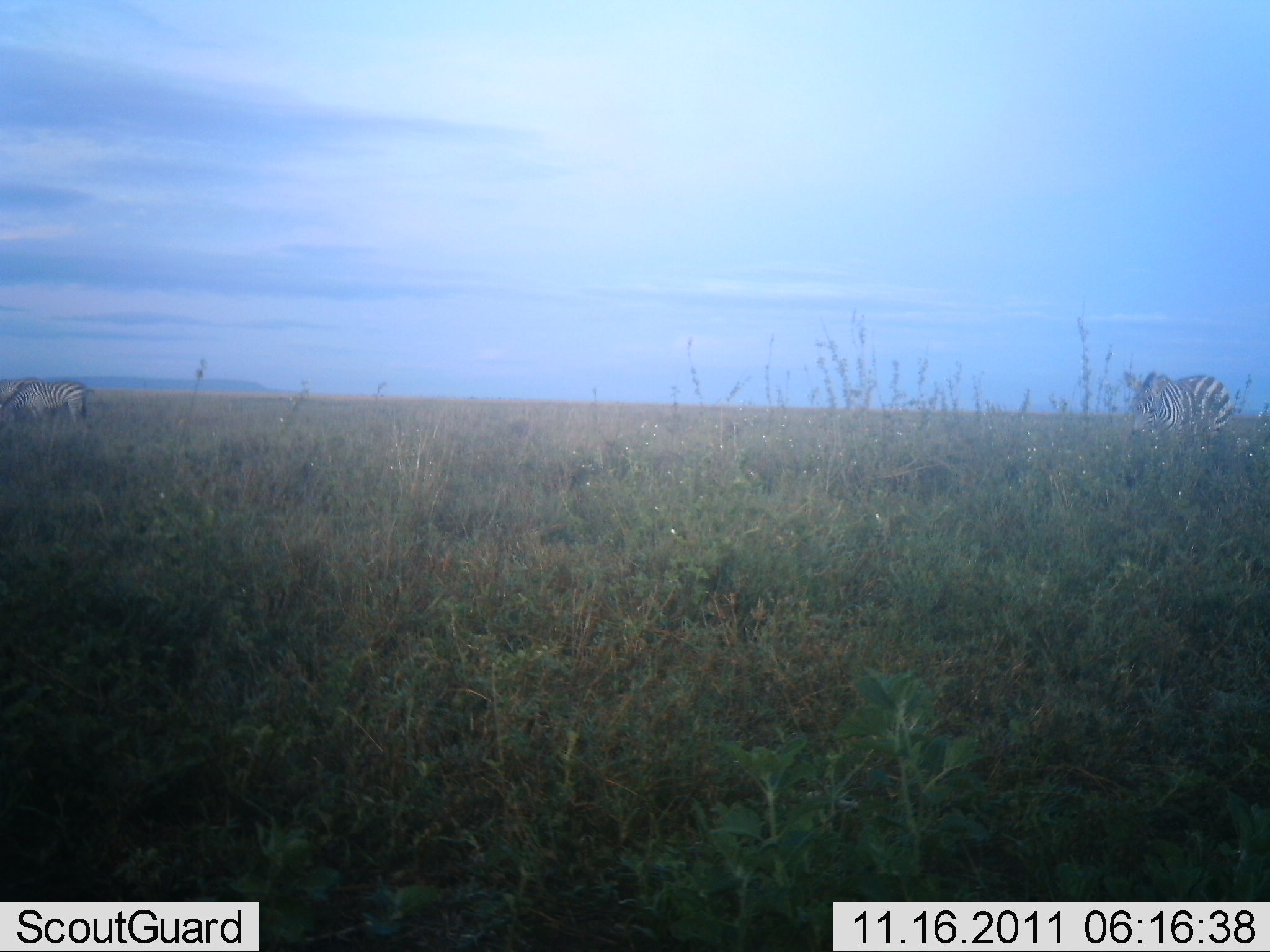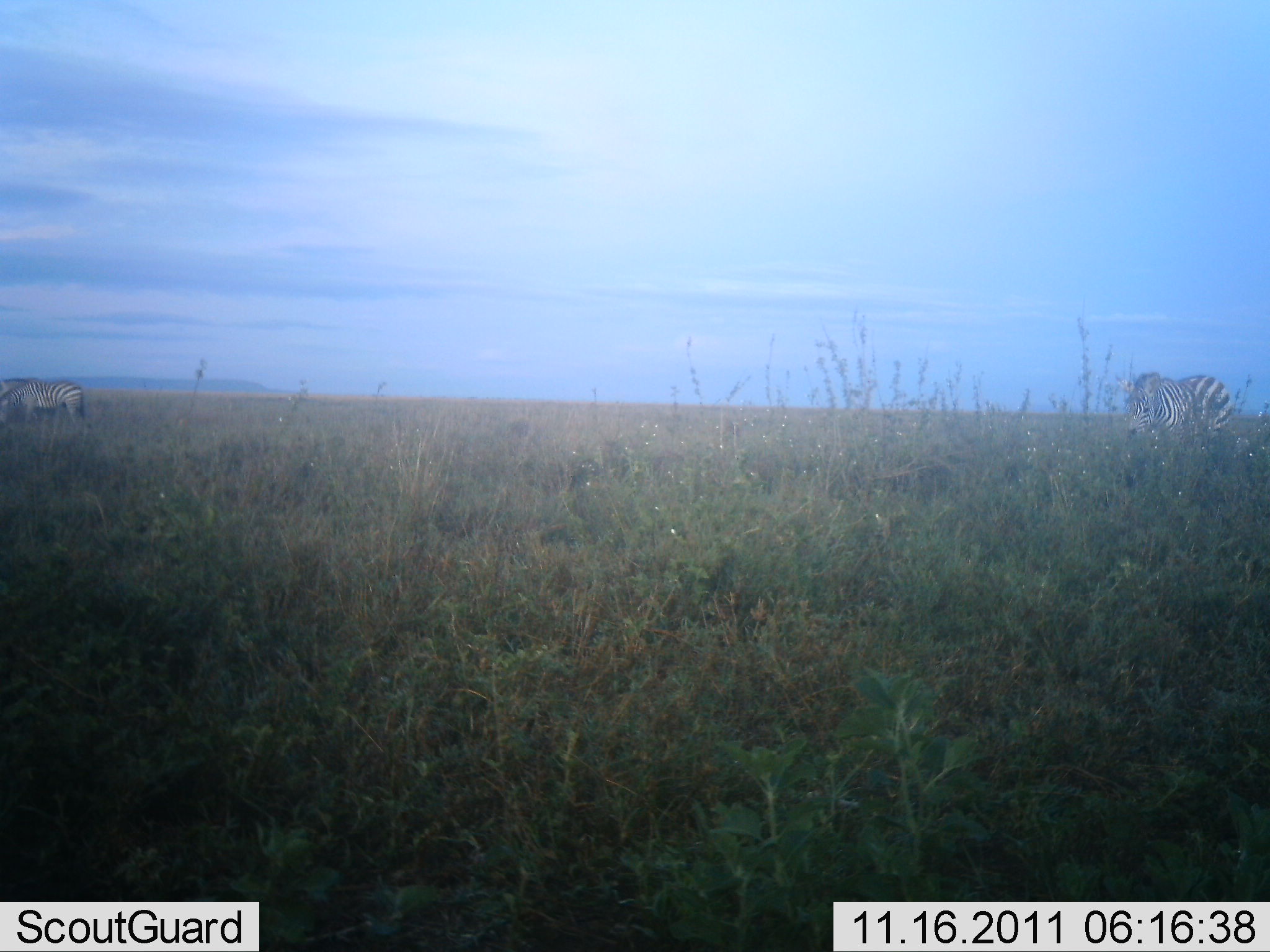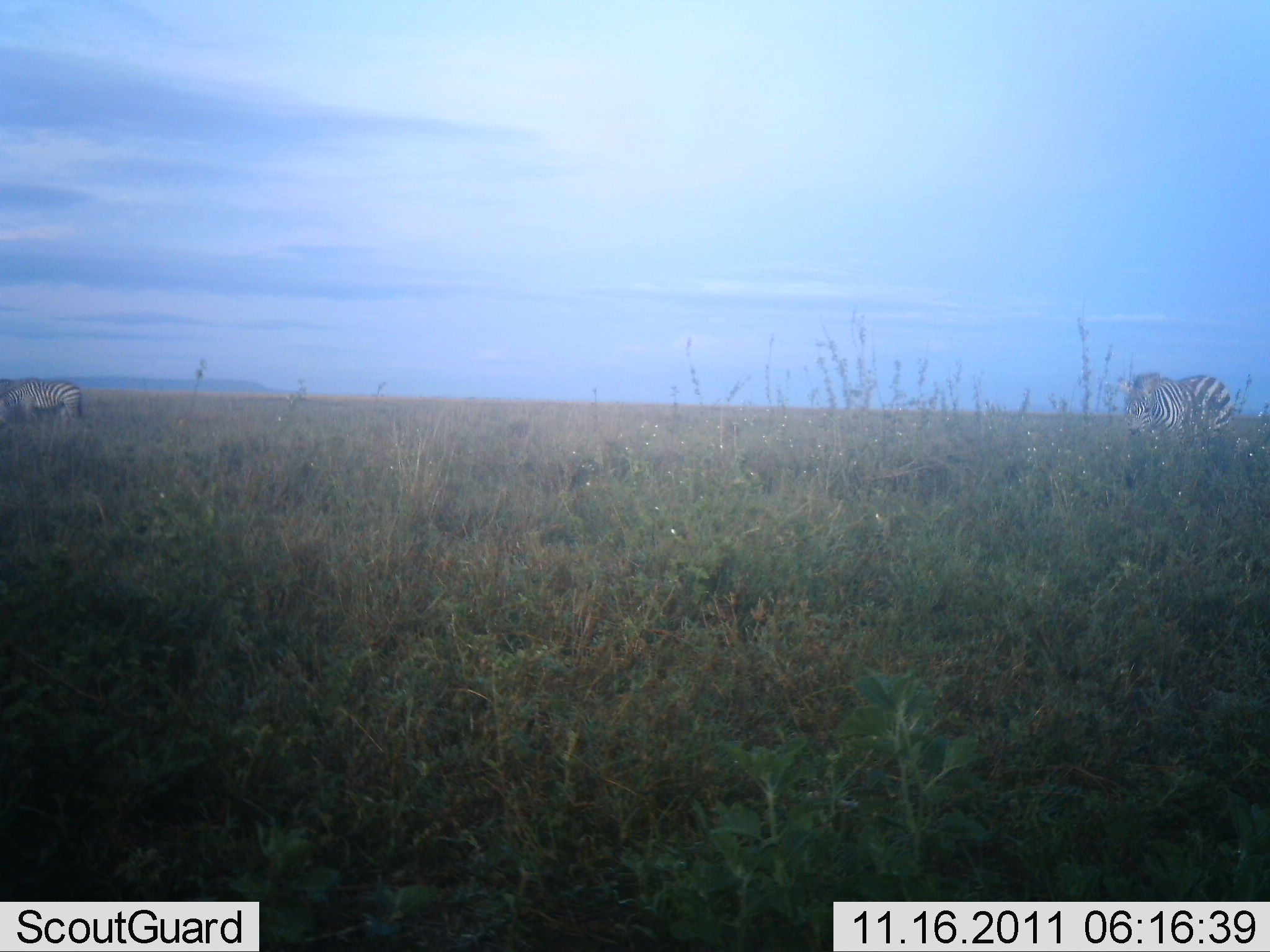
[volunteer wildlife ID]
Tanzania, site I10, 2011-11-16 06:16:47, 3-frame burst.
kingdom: Animalia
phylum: Chordata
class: Mammalia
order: Perissodactyla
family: Equidae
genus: Equus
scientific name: Equus quagga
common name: plains zebra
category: zebra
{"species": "zebra (plains zebra) (Equus quagga)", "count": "2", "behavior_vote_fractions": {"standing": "62%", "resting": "0%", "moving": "8%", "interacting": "0%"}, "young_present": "0%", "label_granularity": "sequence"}